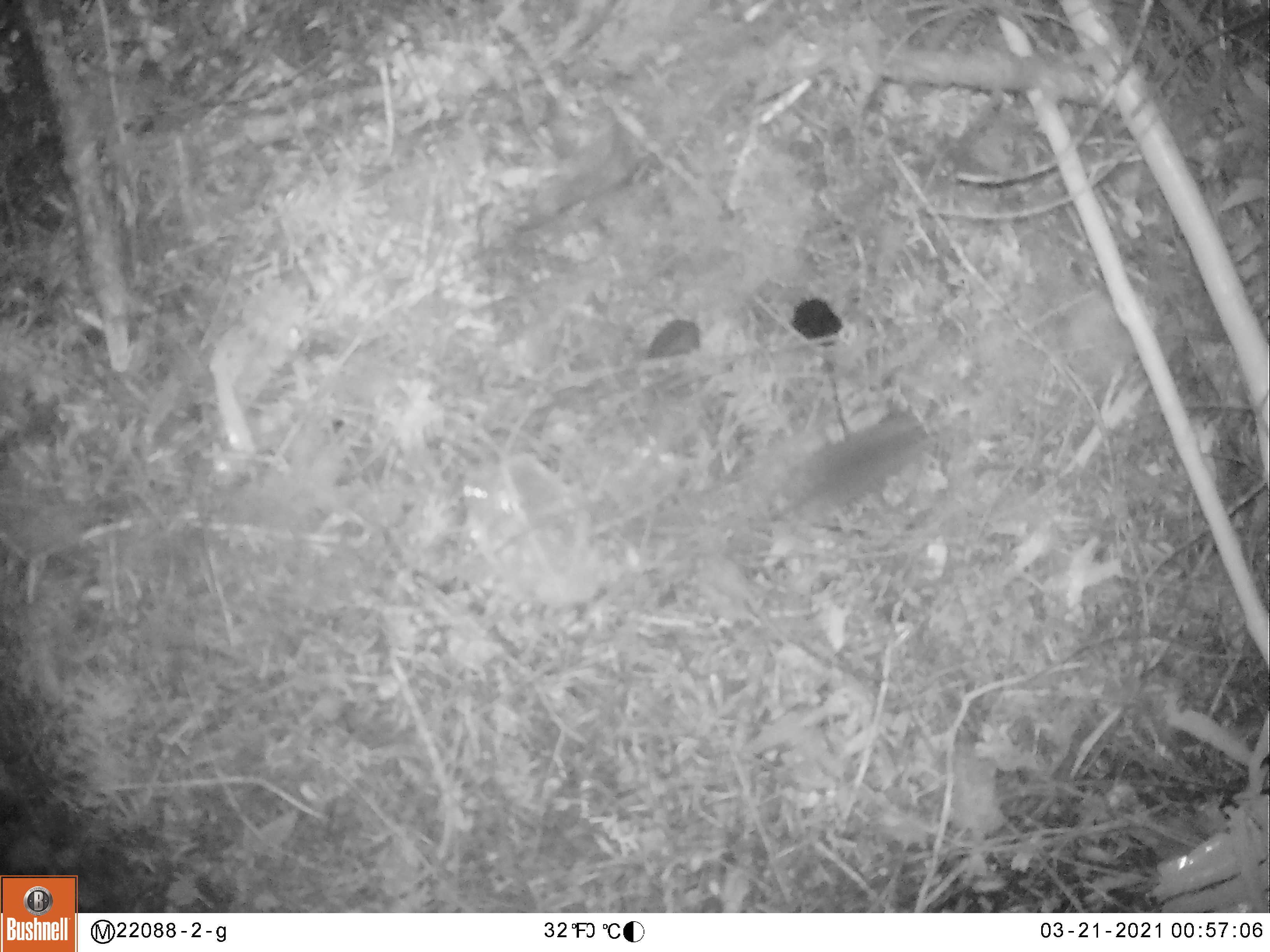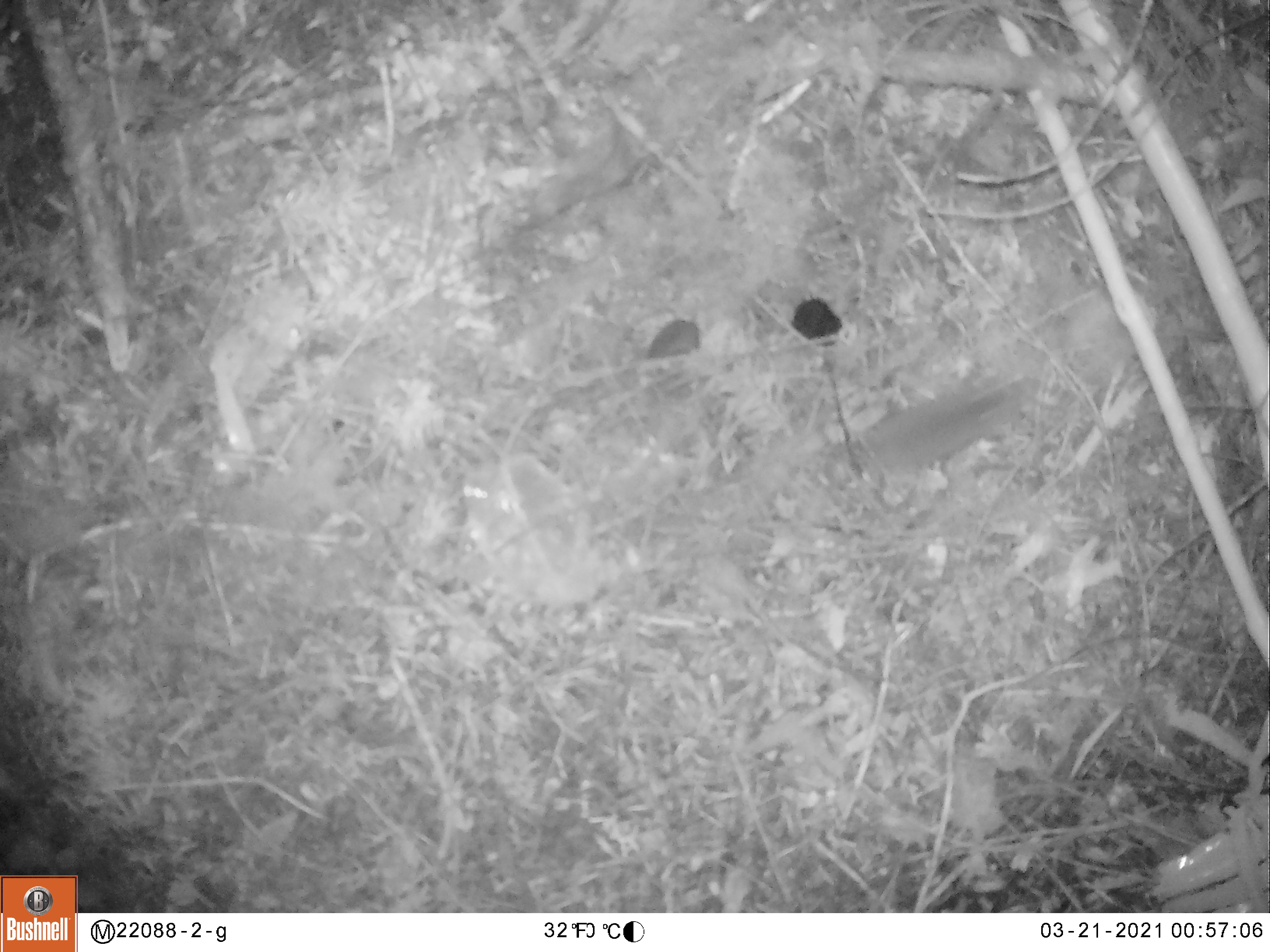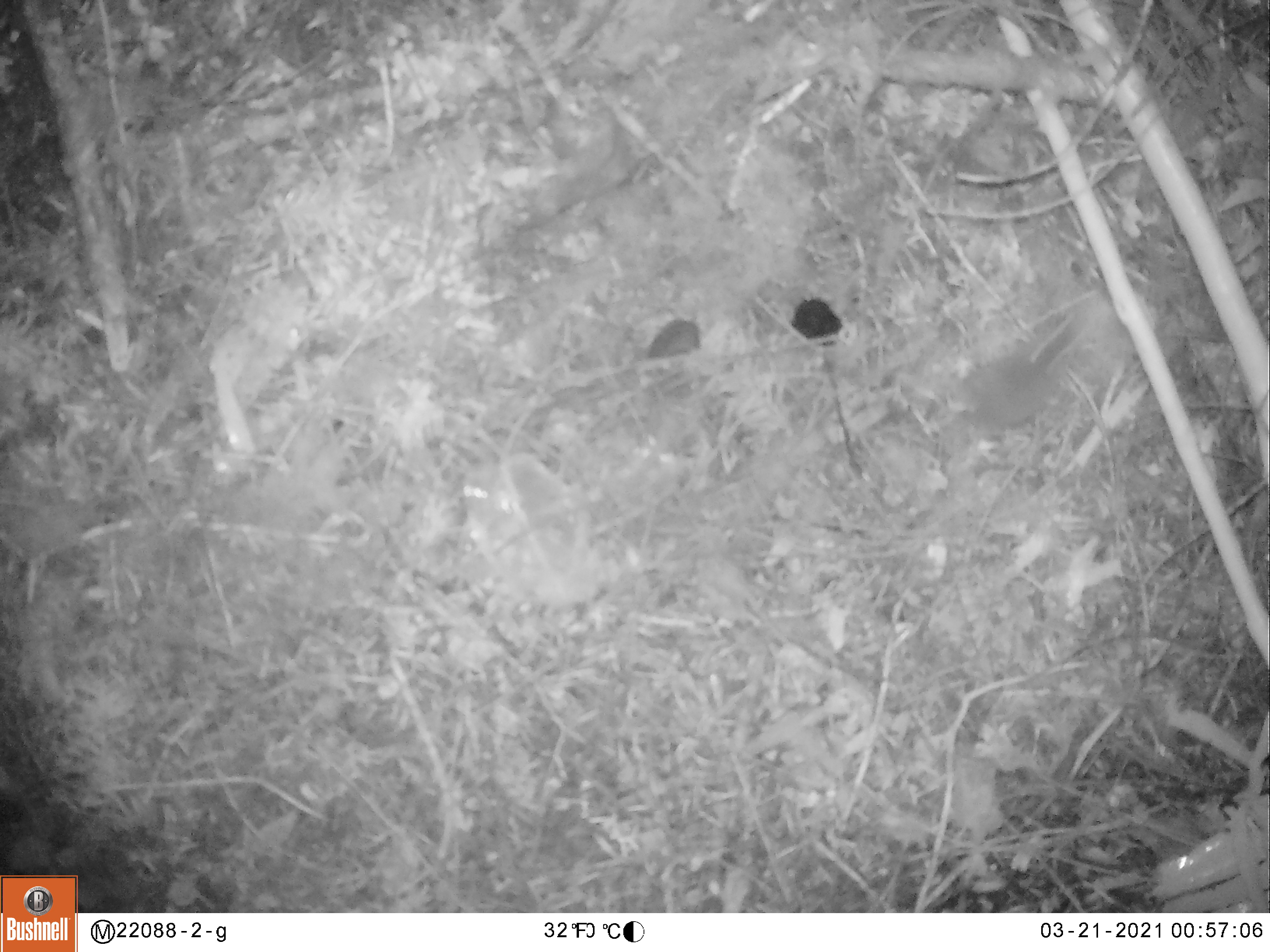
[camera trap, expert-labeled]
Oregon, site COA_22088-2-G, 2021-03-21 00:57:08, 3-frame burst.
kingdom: Animalia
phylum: Chordata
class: Mammalia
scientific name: Mammalia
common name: small mammal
Small mammal (Mammalia).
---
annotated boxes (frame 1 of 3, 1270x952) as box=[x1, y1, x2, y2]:
small mammal: box=[708, 379, 984, 574]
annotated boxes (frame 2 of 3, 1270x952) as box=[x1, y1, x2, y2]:
small mammal: box=[778, 330, 1081, 517]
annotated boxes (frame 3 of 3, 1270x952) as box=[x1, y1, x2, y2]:
small mammal: box=[877, 287, 1124, 485]